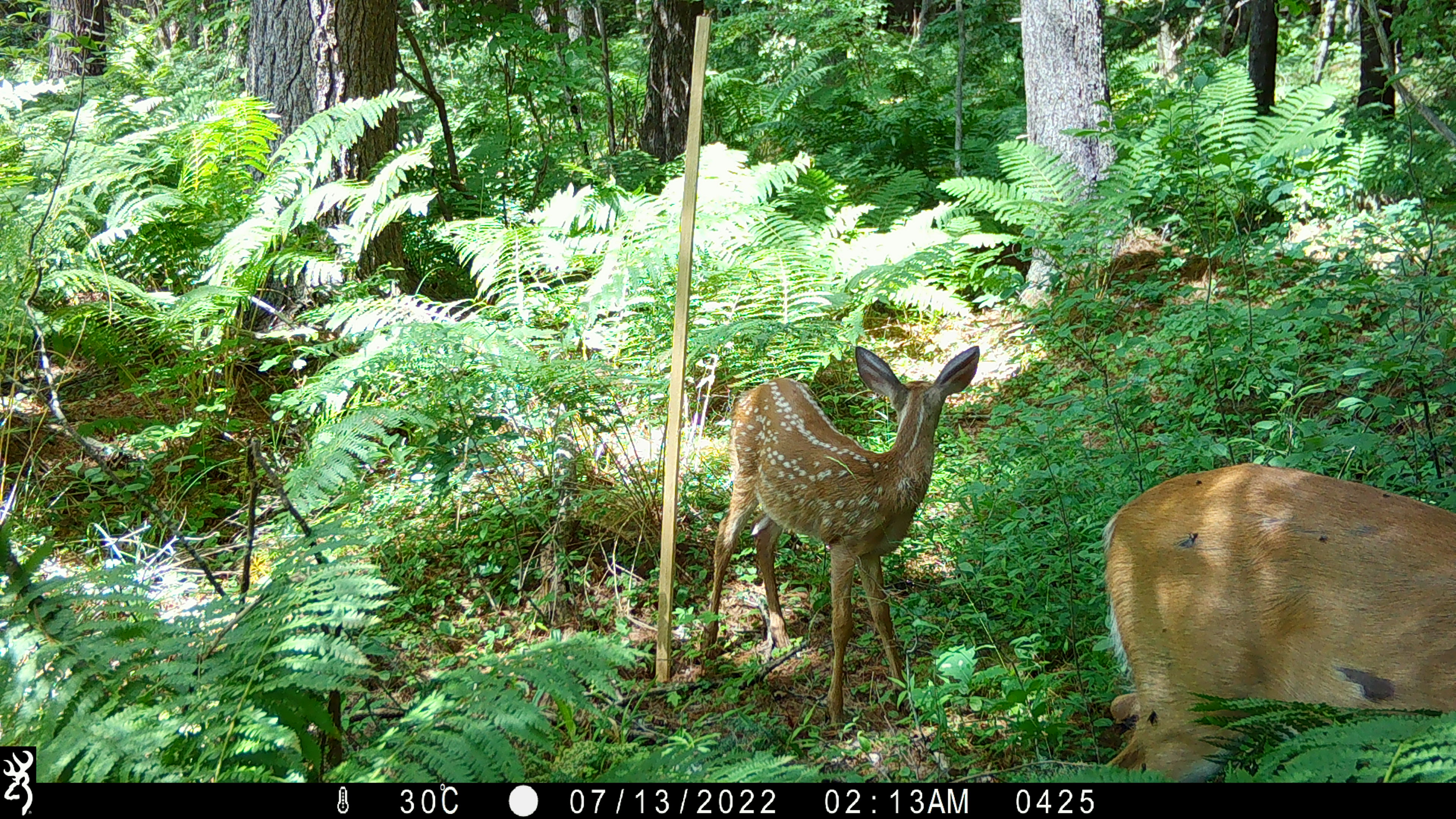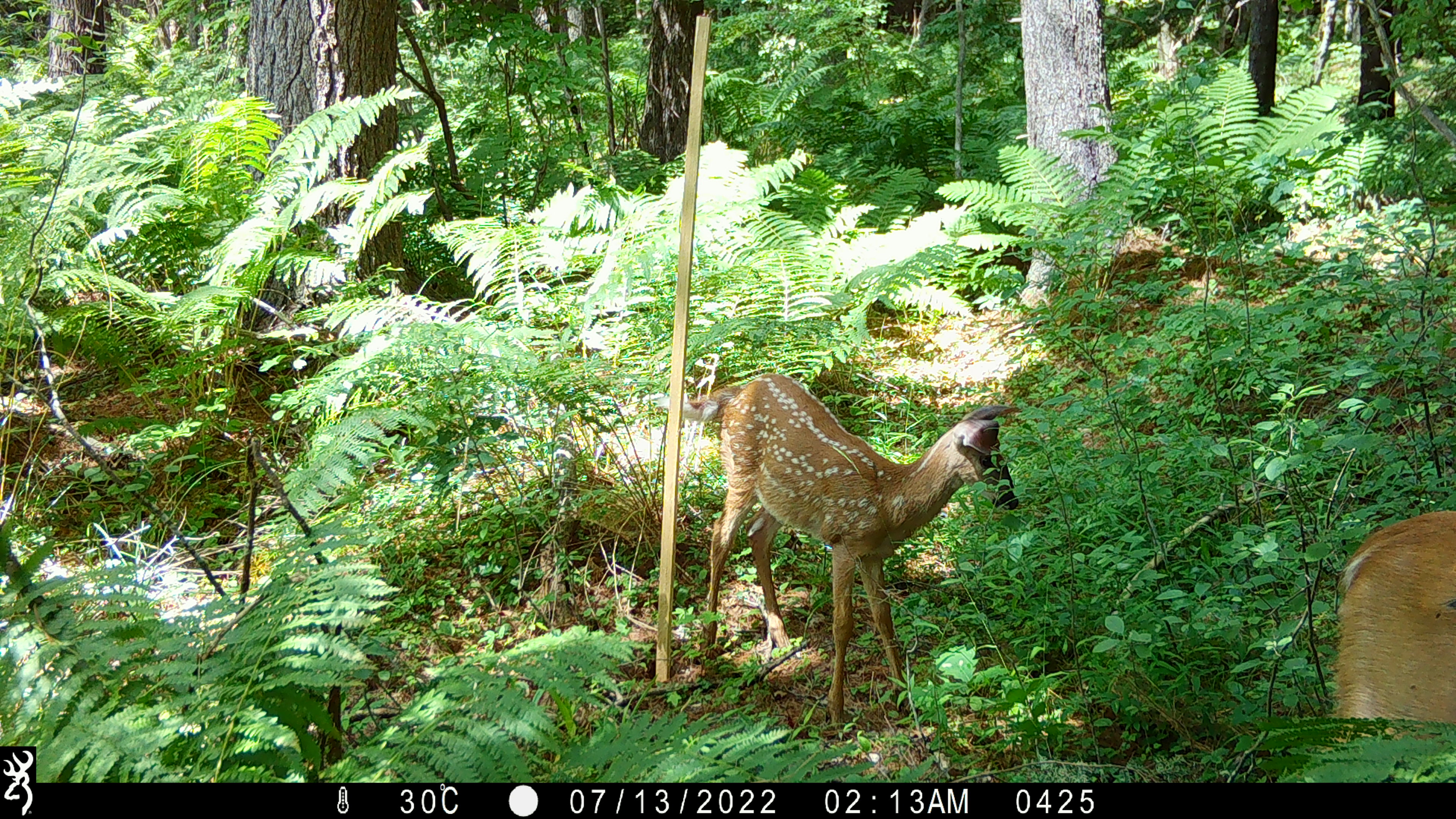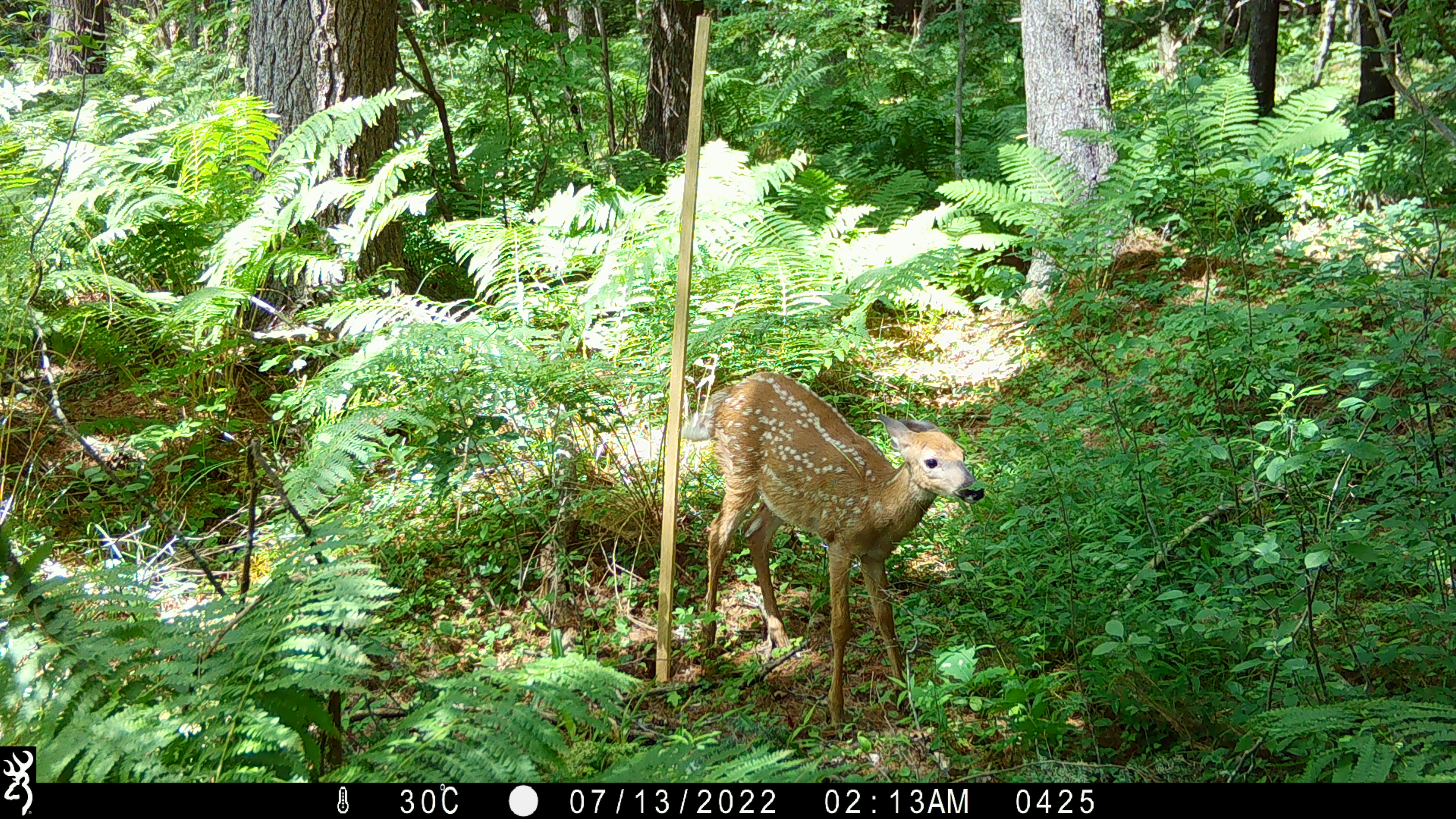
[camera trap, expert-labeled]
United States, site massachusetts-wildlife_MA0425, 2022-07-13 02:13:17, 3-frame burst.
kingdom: Animalia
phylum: Chordata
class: Mammalia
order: Artiodactyla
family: Cervidae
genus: Odocoileus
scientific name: Odocoileus virginianus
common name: white-tailed deer